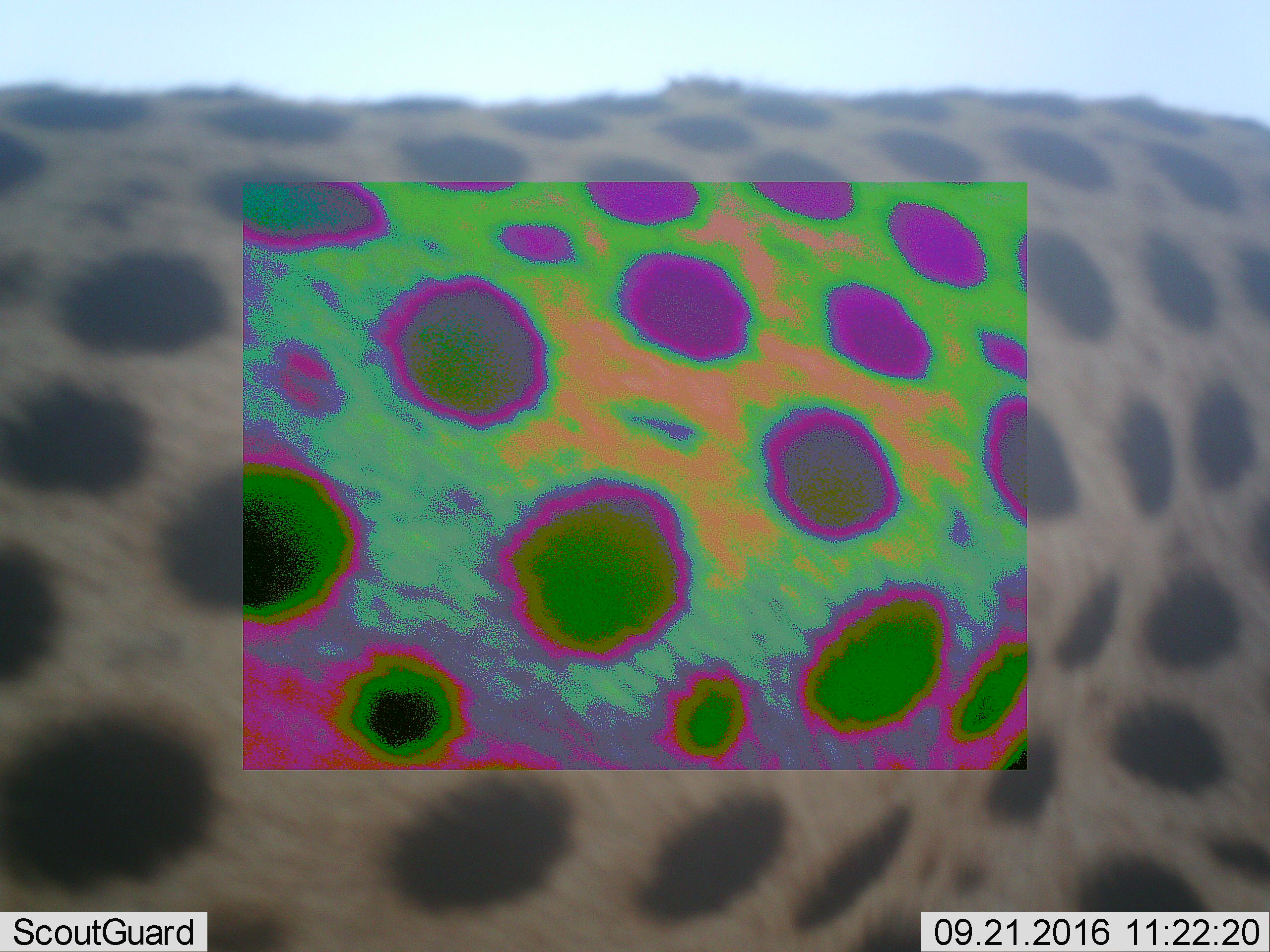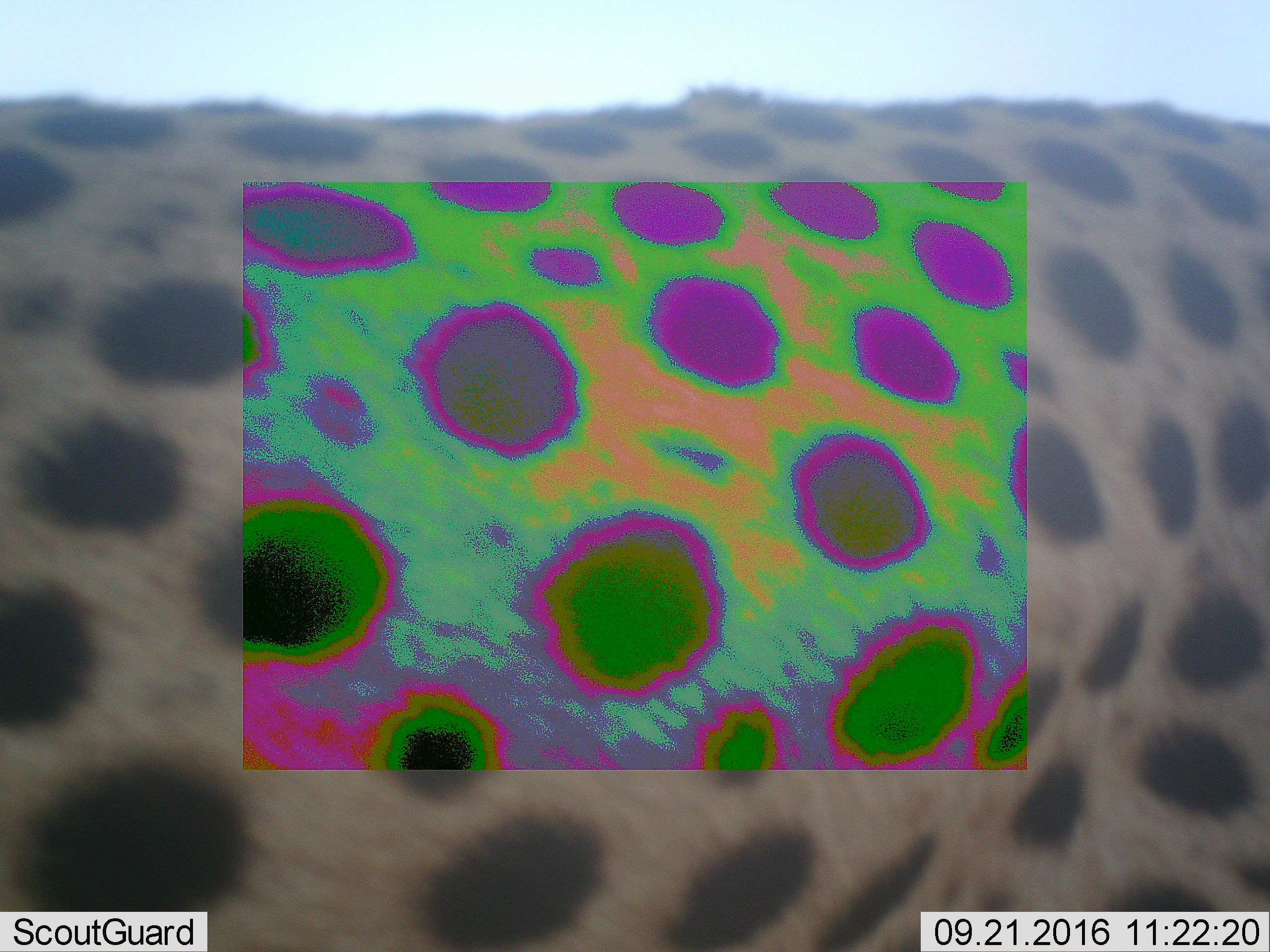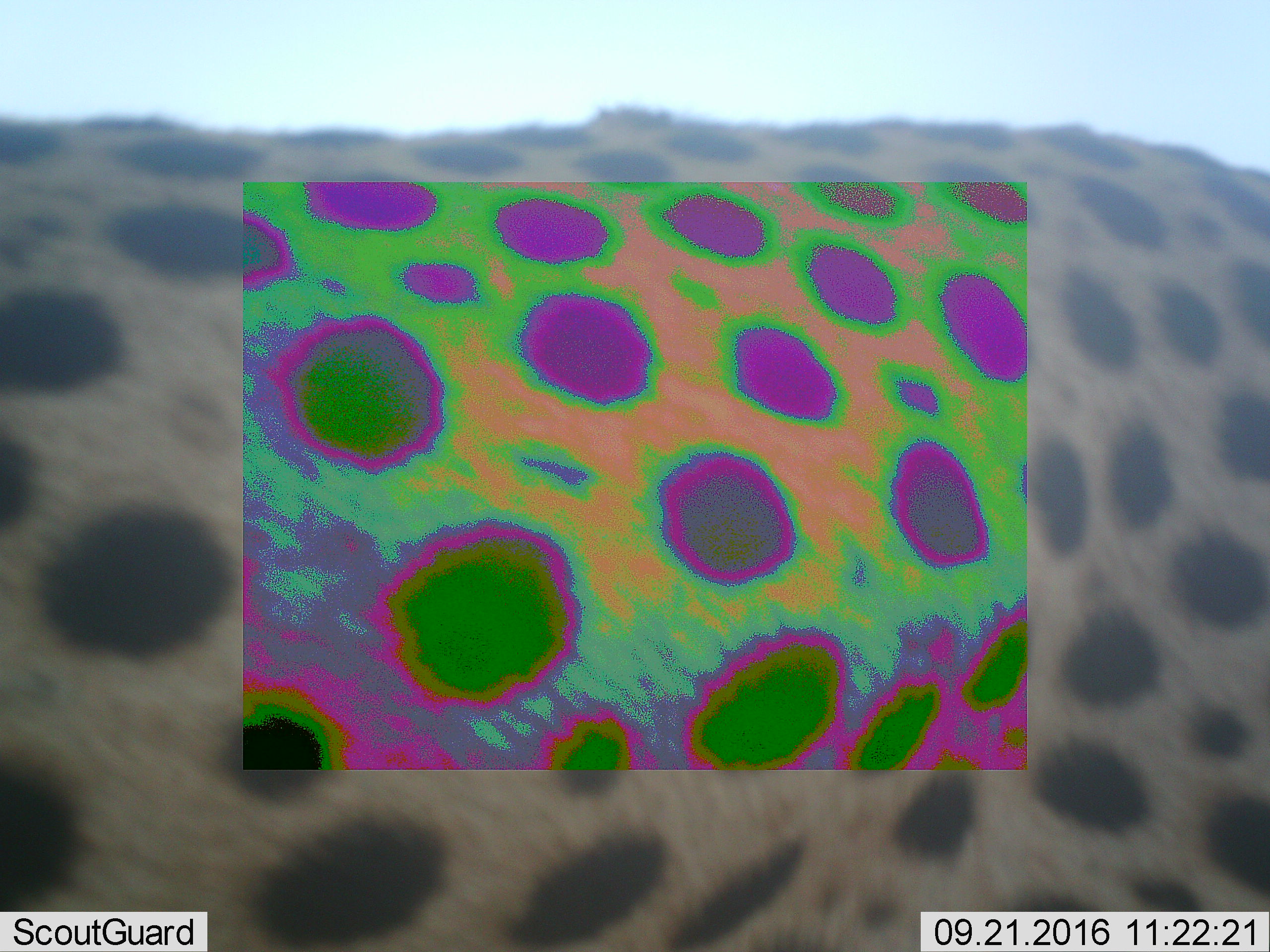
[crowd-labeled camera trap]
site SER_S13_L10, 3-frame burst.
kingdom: Animalia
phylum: Chordata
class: Mammalia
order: Carnivora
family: Felidae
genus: Acinonyx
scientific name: Acinonyx jubatus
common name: cheetah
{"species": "cheetah (Acinonyx jubatus)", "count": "1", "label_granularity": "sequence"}